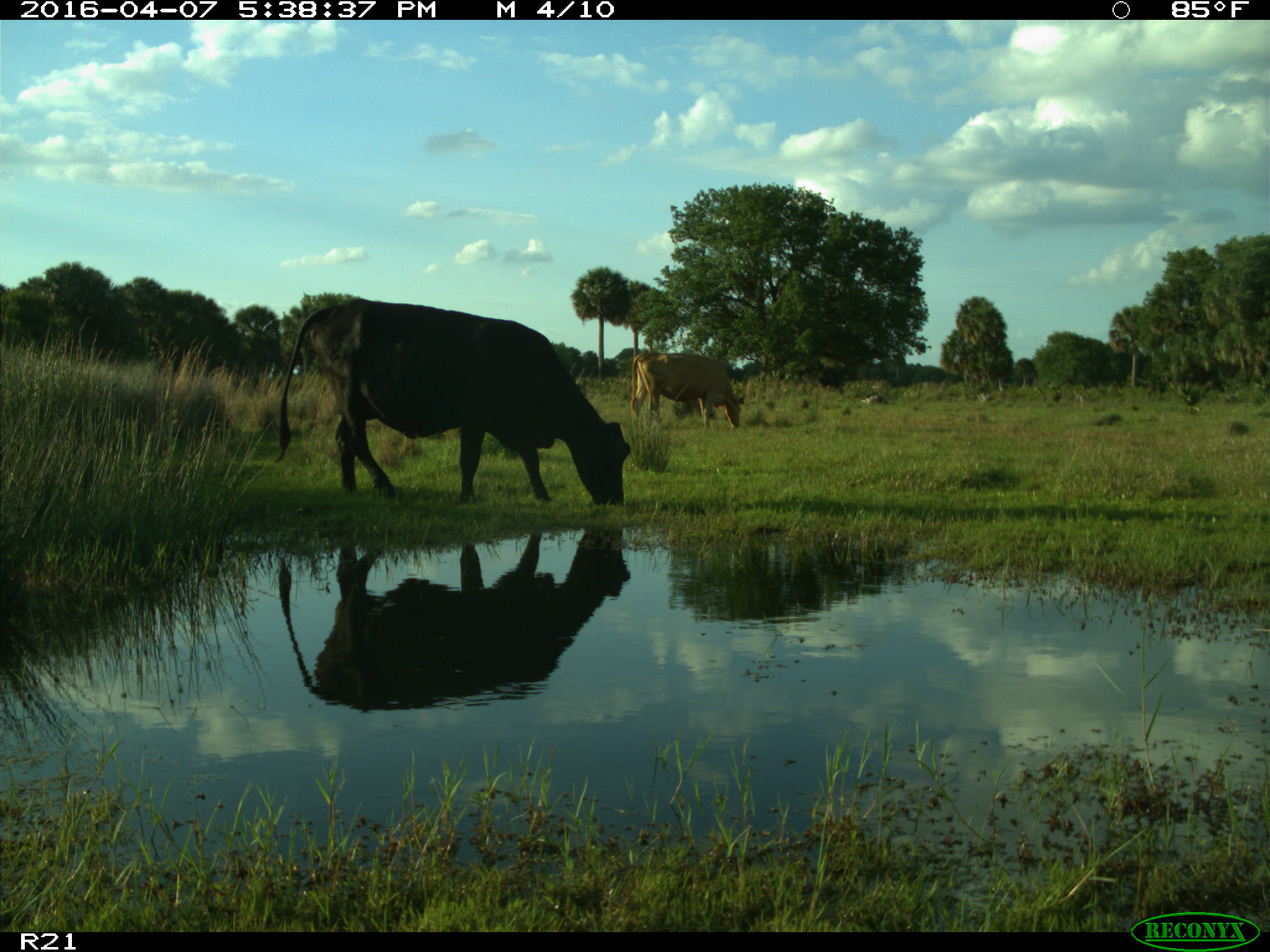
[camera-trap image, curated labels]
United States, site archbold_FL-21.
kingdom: Animalia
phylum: Chordata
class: Mammalia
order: Artiodactyla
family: Bovidae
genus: Bos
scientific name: Bos taurus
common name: domestic cow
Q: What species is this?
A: Bos taurus (domestic cow).